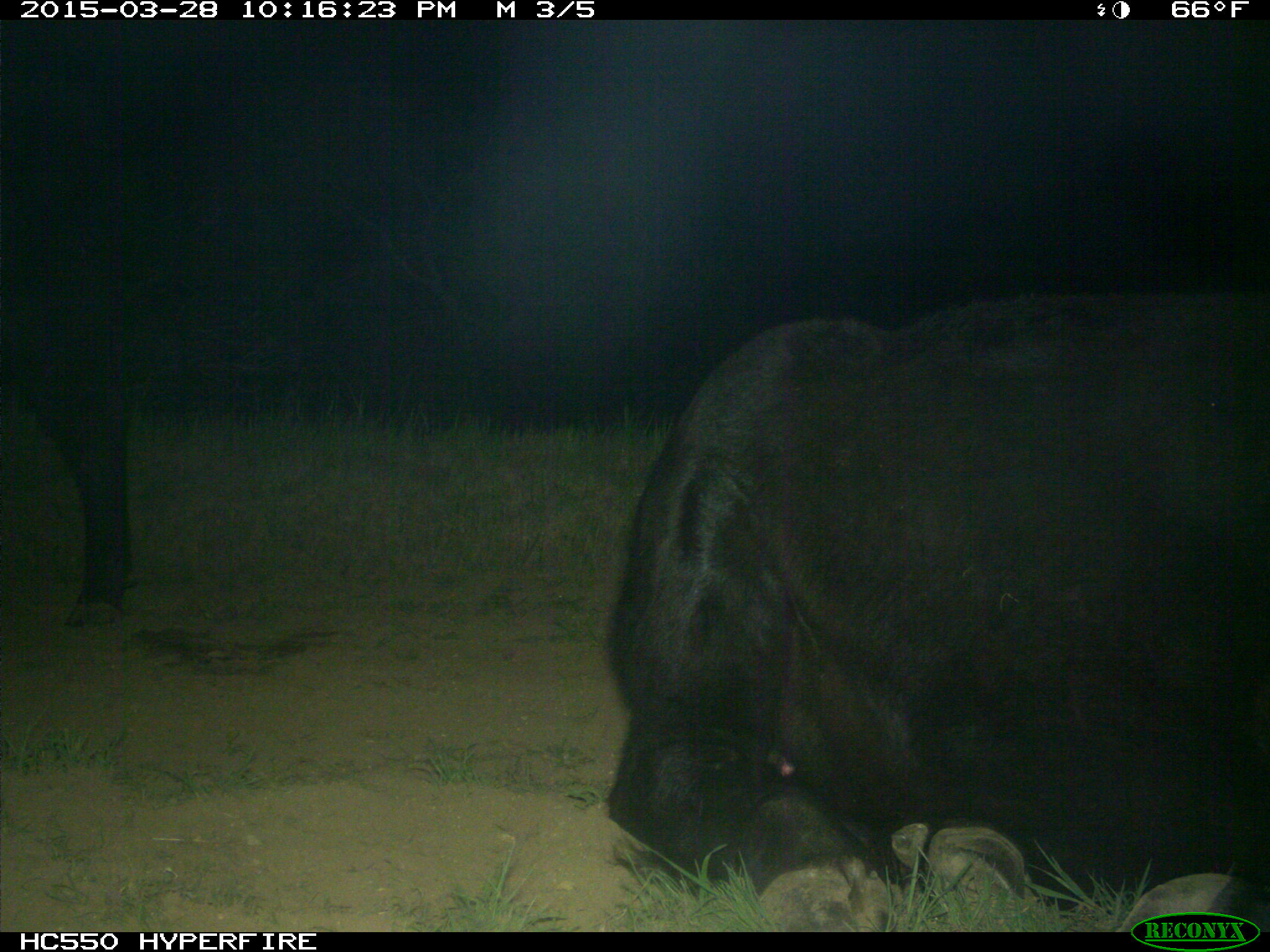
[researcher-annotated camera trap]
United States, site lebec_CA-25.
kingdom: Animalia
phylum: Chordata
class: Mammalia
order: Artiodactyla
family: Bovidae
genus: Bos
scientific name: Bos taurus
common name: domestic cow